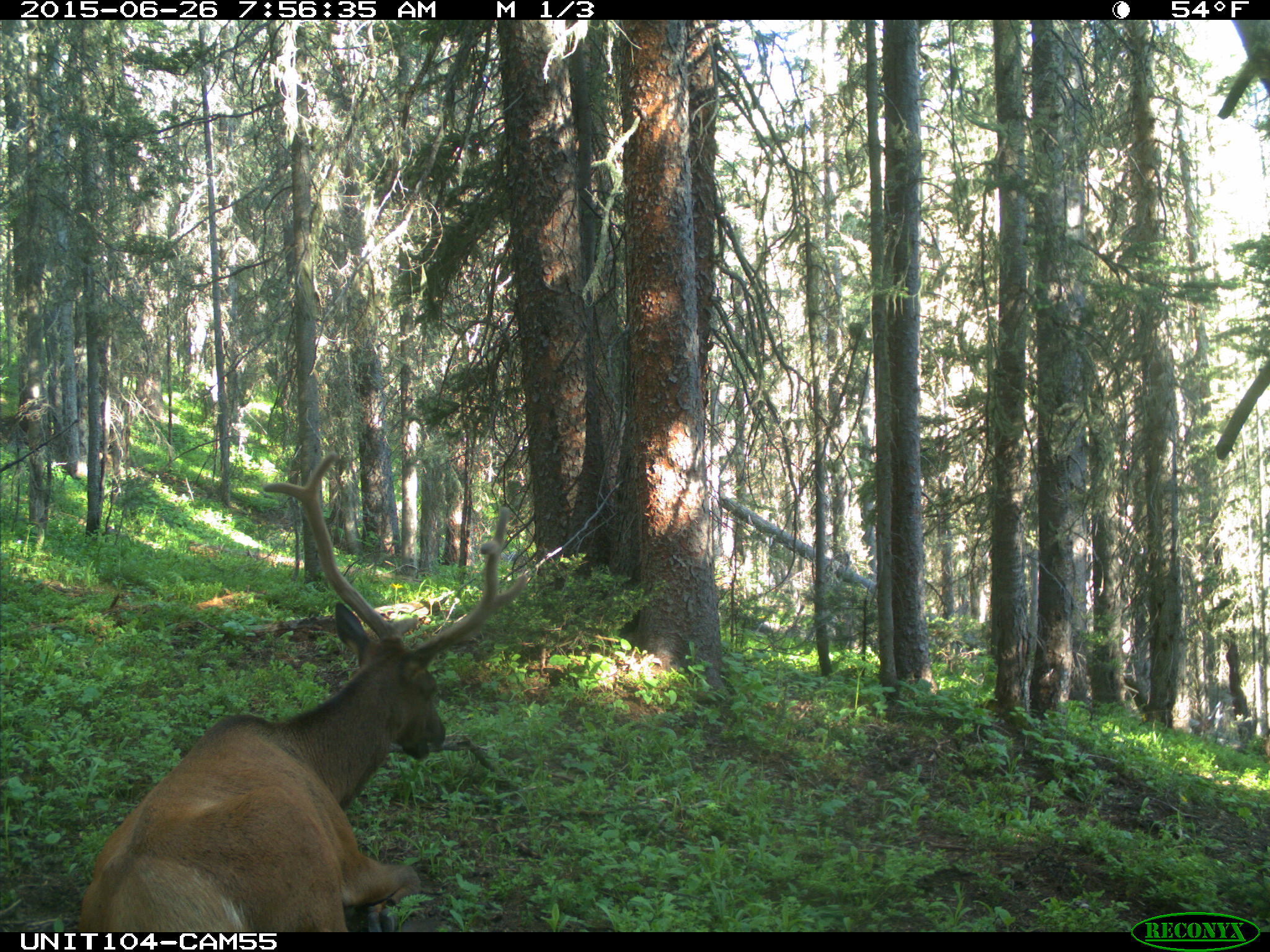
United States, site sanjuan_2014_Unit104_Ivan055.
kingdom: Animalia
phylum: Chordata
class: Mammalia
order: Artiodactyla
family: Cervidae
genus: Cervus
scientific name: Cervus elaphus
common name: red deer